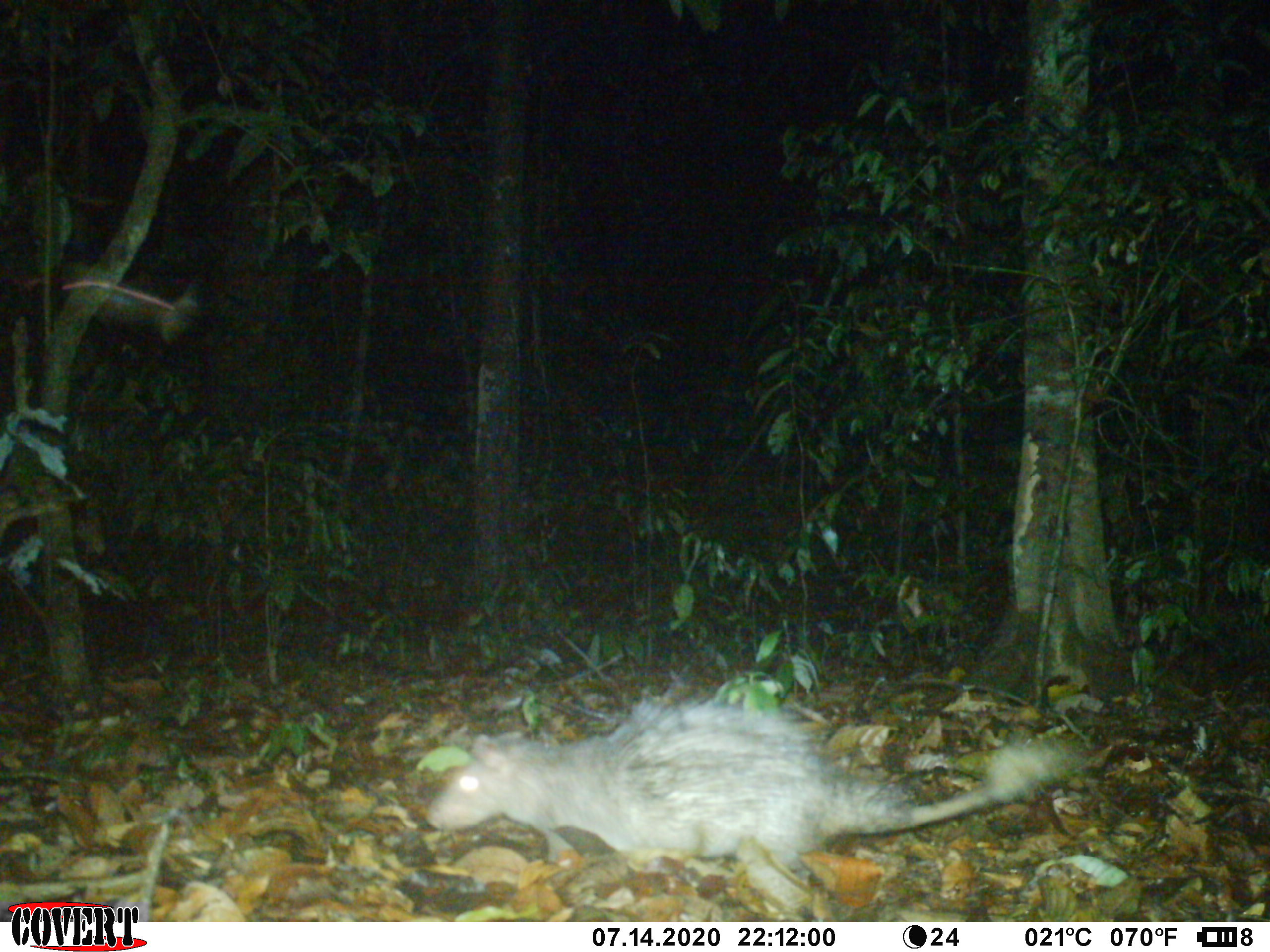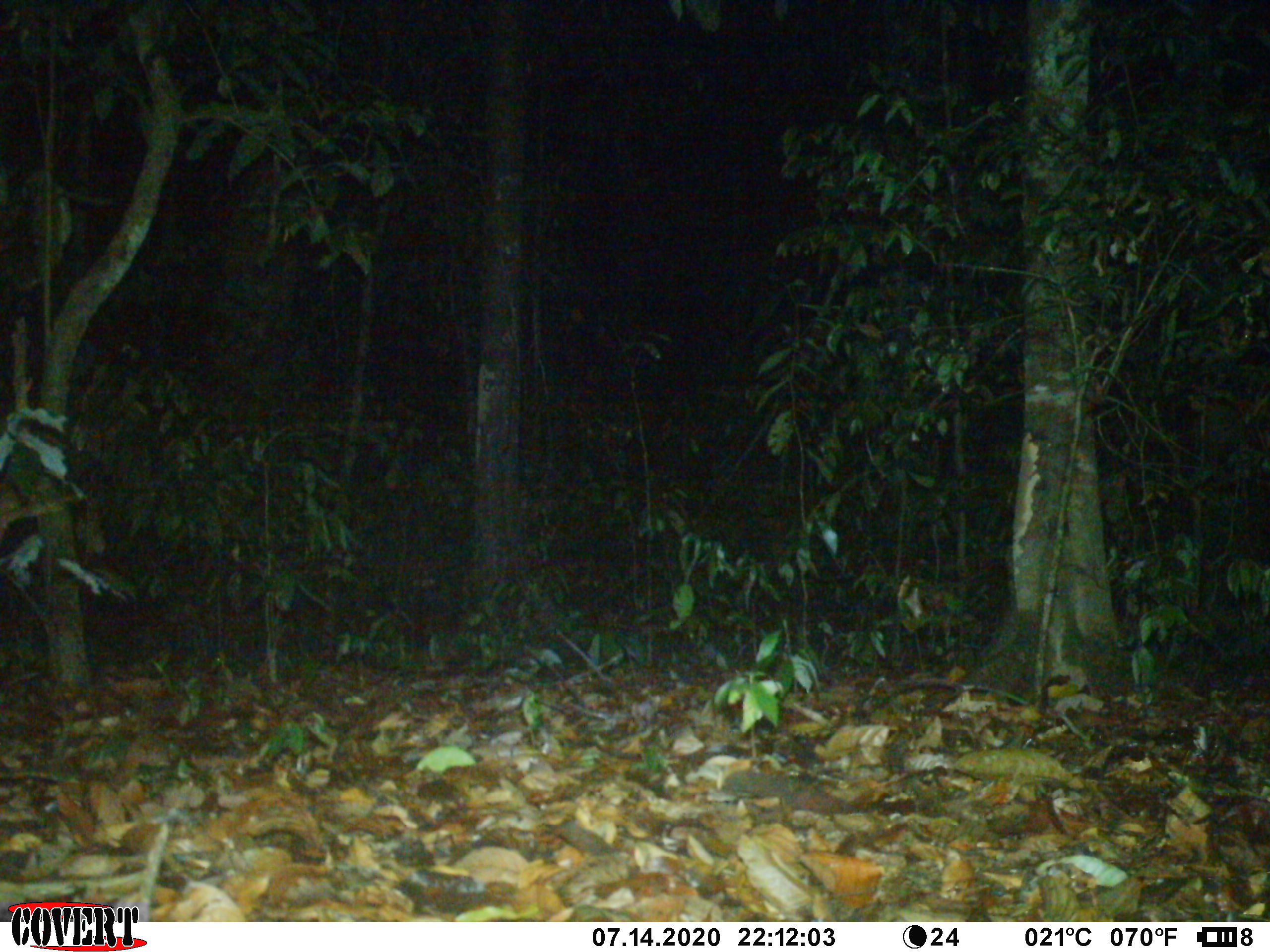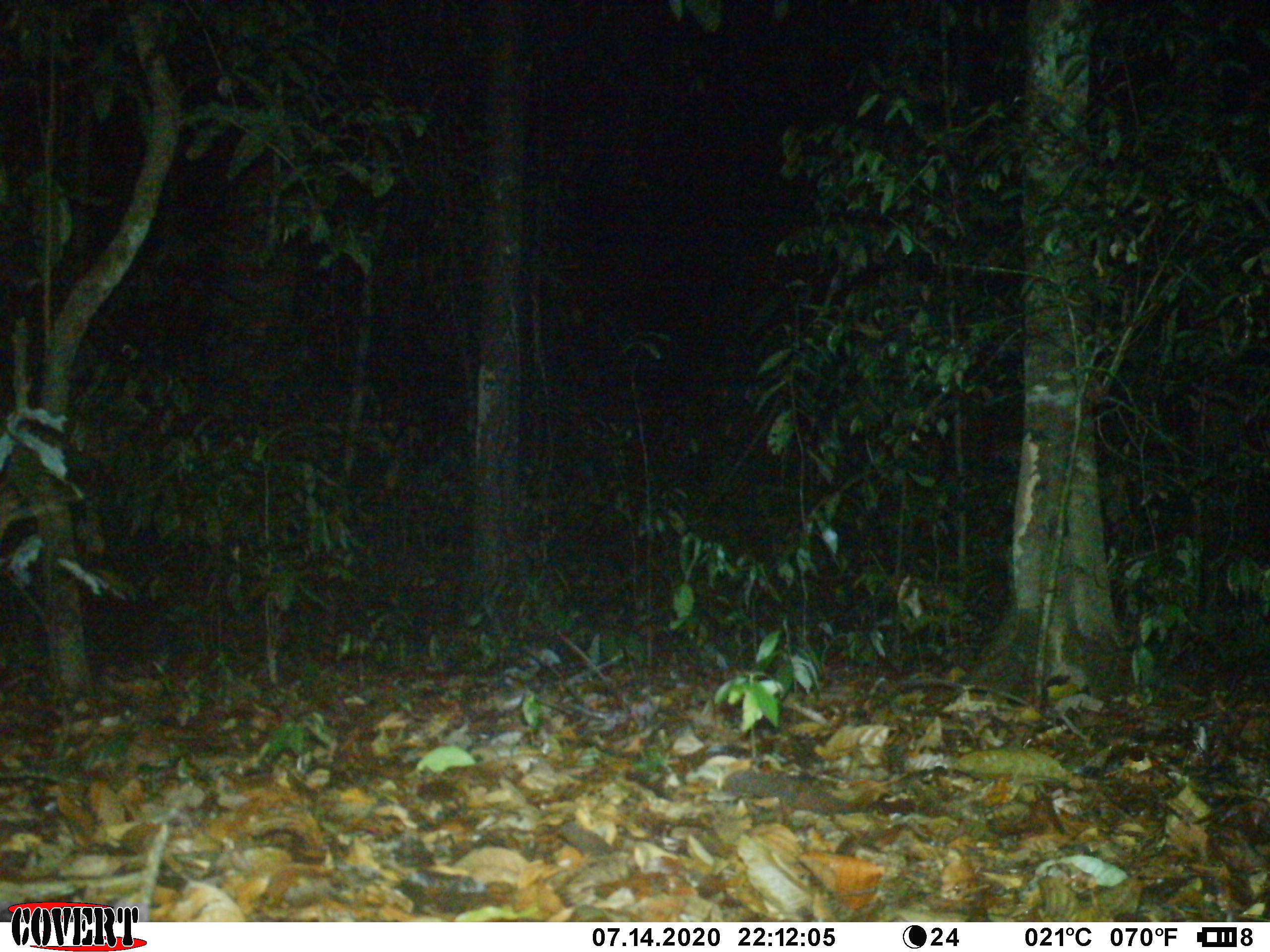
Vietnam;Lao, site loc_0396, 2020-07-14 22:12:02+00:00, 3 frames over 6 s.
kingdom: Animalia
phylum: Chordata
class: Mammalia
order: Rodentia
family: Hystricidae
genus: Atherurus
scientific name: Atherurus macrourus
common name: asiatic brush-tailed porcupine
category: asiatic brush tailed porcupine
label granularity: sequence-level